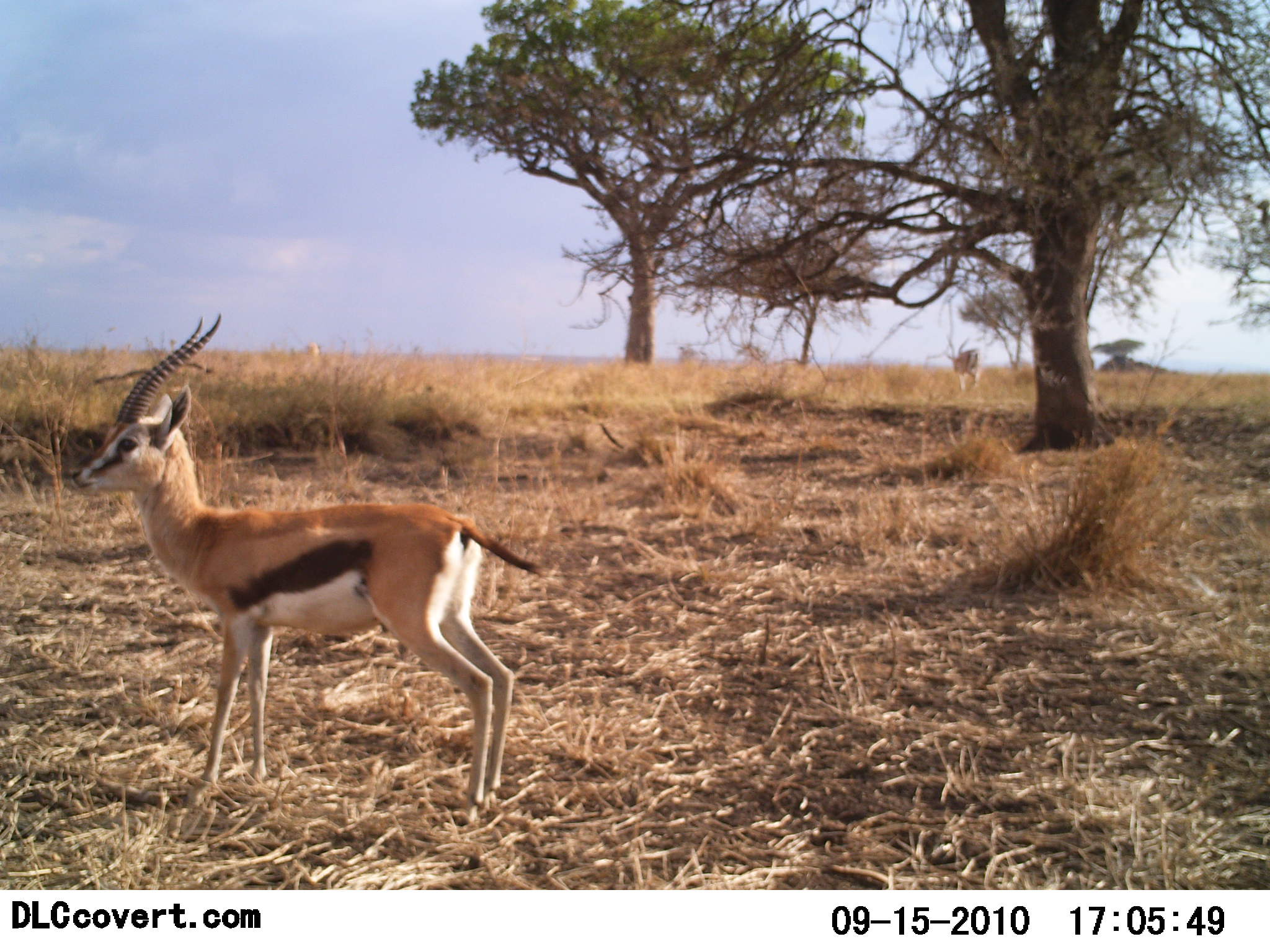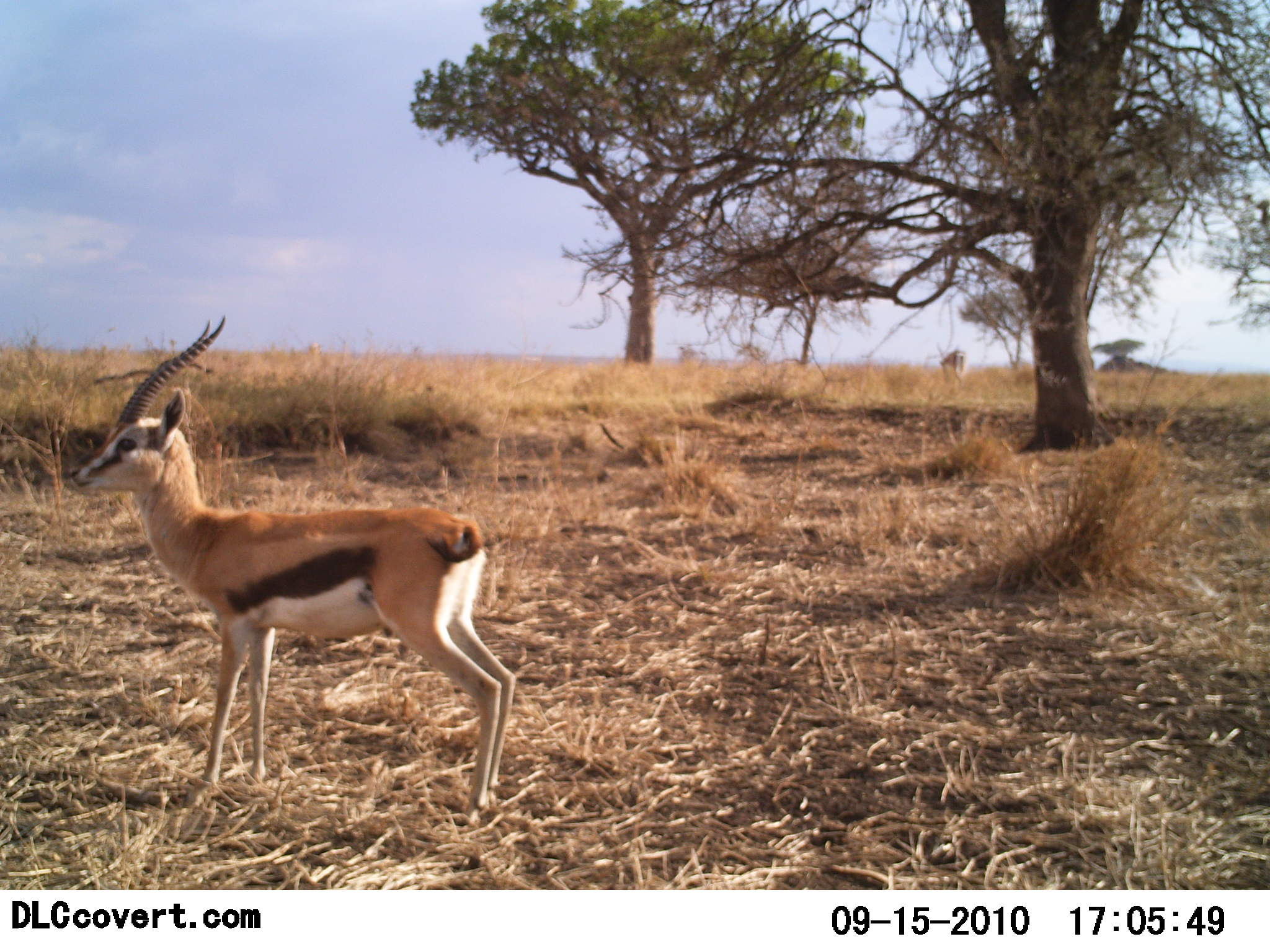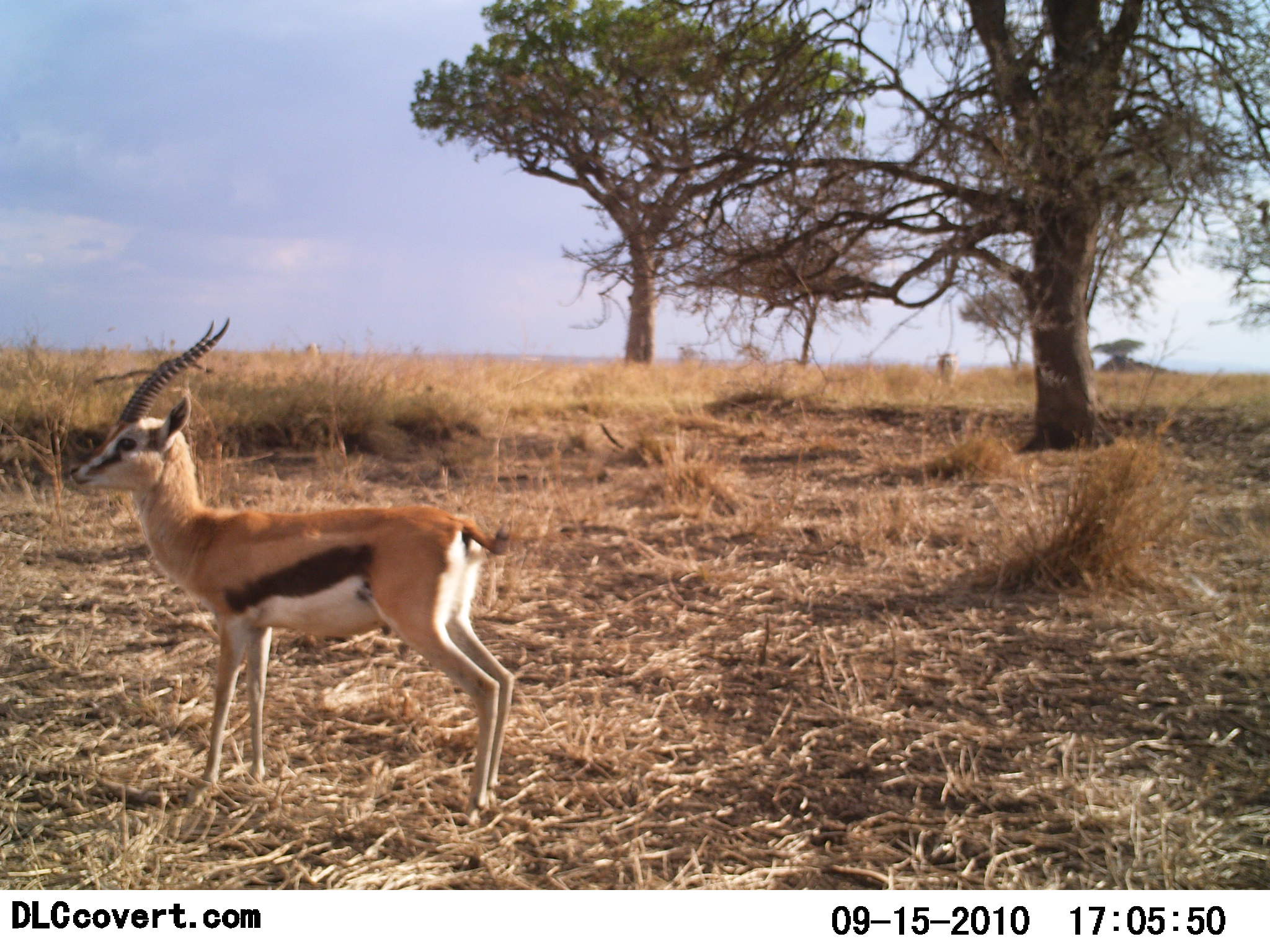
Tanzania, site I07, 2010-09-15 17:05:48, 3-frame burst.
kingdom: Animalia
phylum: Chordata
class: Mammalia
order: Artiodactyla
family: Bovidae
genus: Eudorcas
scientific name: Eudorcas thomsonii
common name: thomson's gazelle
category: gazellethomsons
Gazellethomsons (thomson's gazelle) (Eudorcas thomsonii), count 2. Behavior (volunteer vote fractions): standing 92%, resting 0%, moving 44%, interacting 0%. Young present (vote fraction): 0%. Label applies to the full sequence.